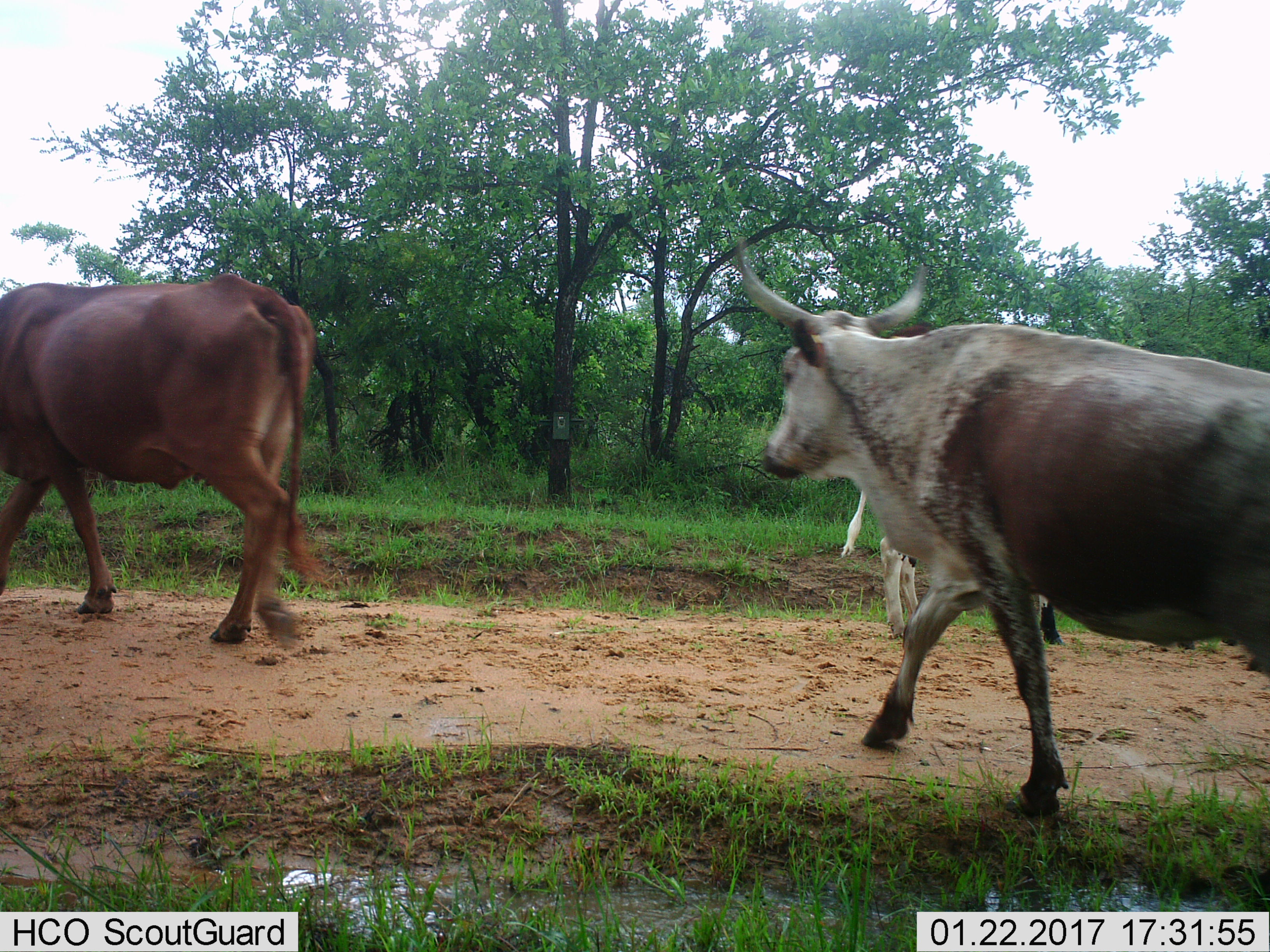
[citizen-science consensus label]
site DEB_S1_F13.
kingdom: Animalia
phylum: Chordata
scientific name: Vertebrata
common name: domestic animal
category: domesticanimal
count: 3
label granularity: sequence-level